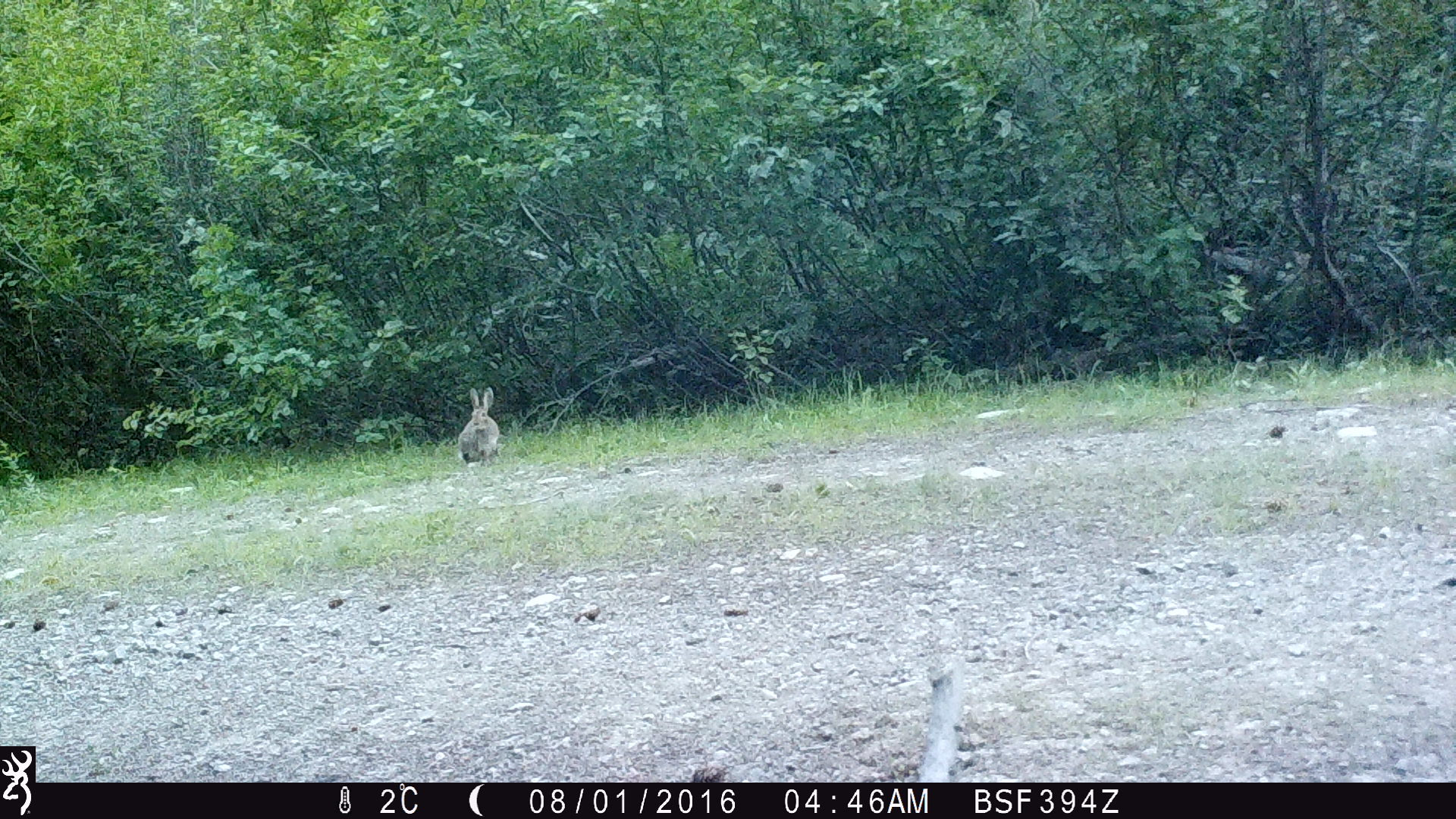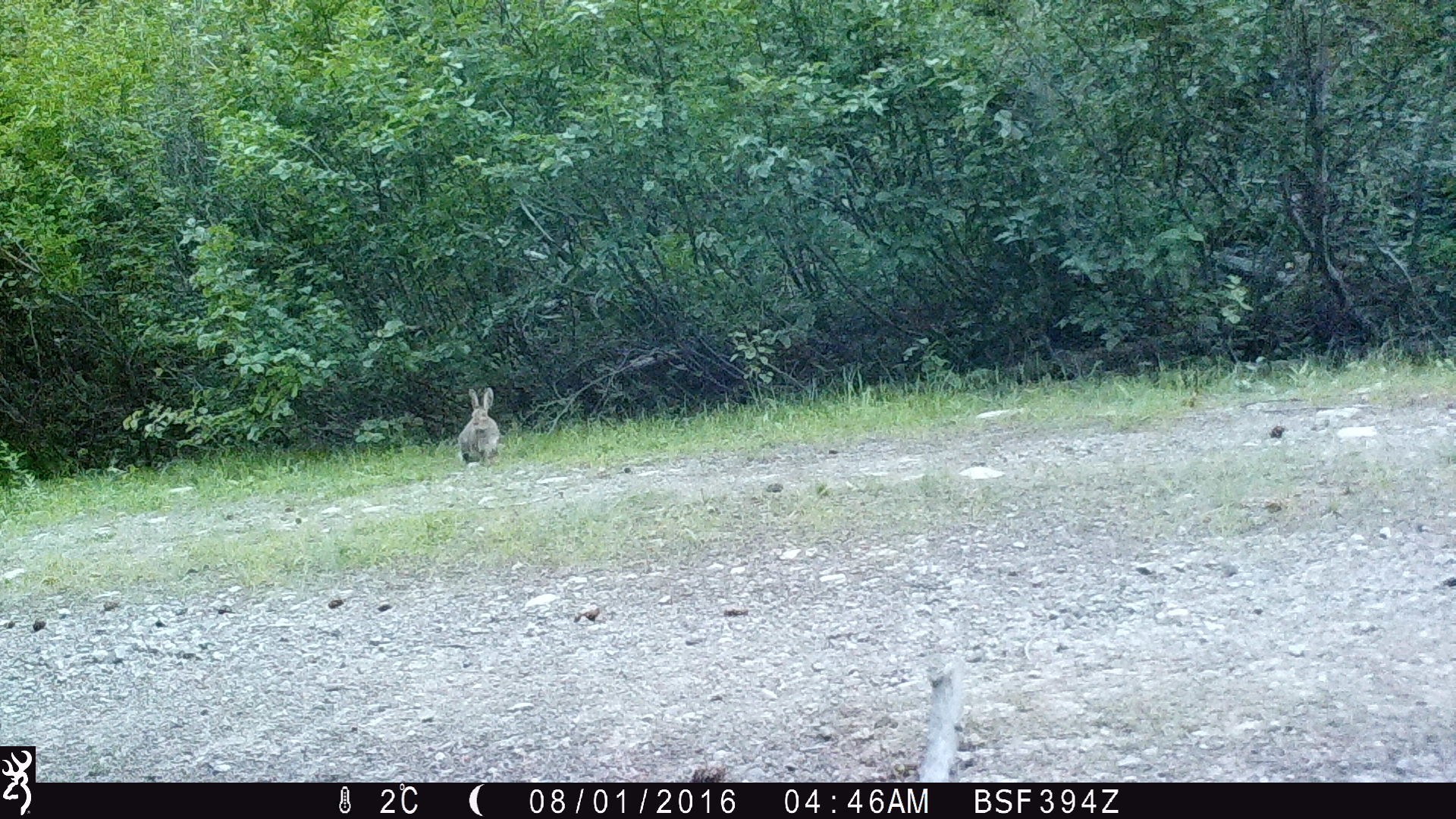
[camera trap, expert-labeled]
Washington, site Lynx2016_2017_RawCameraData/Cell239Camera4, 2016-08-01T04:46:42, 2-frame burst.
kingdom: Animalia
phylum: Chordata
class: Mammalia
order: Lagomorpha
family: Leporidae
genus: Lepus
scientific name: Lepus americanus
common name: snowshoe hare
Lepus americanus (snowshoe hare). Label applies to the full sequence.